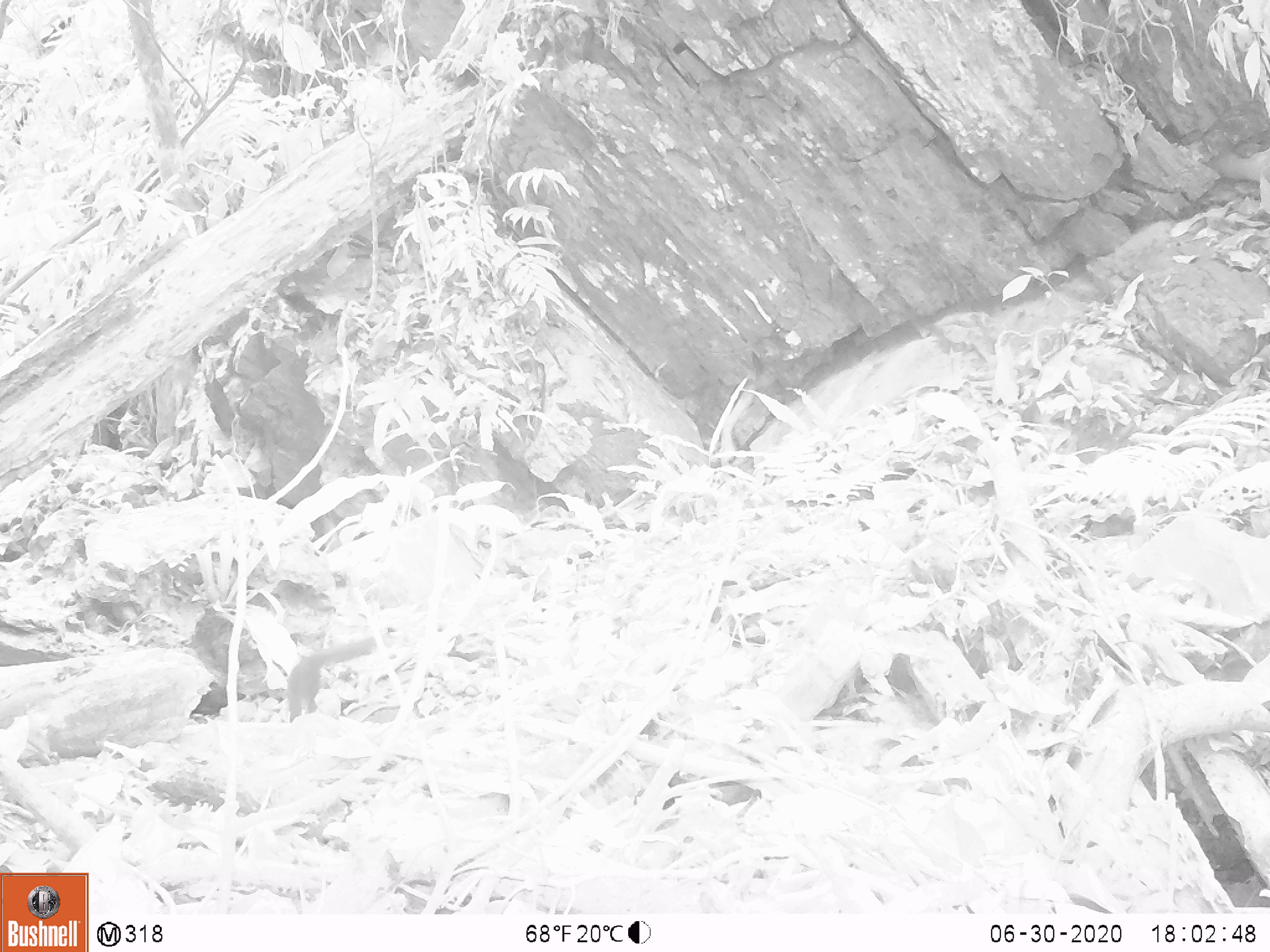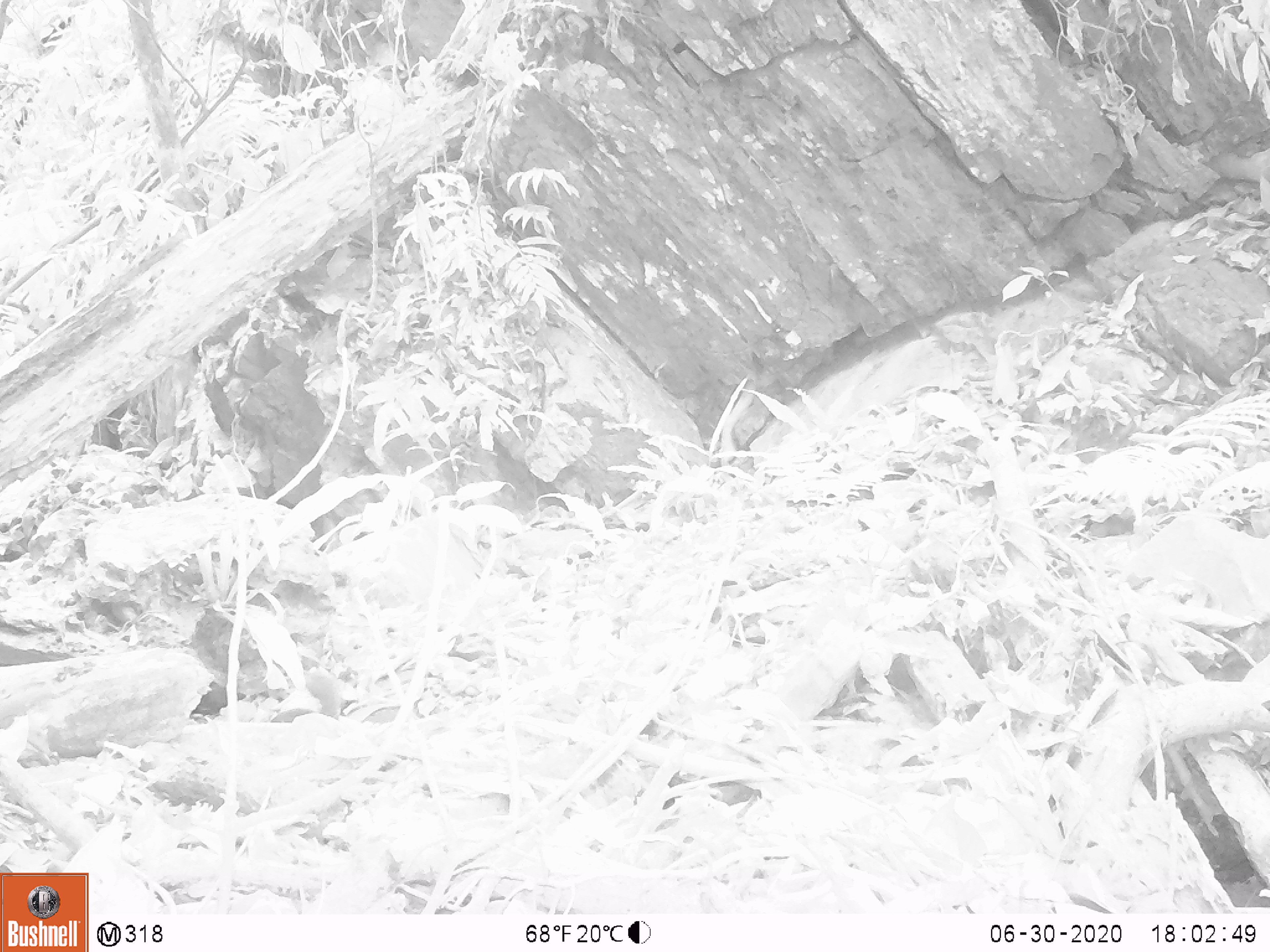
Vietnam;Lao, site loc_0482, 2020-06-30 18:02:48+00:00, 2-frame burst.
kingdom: Animalia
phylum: Chordata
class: Mammalia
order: Scandentia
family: Tupaiidae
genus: Tupaia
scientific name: Tupaia belangeri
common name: northern treeshrew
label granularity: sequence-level